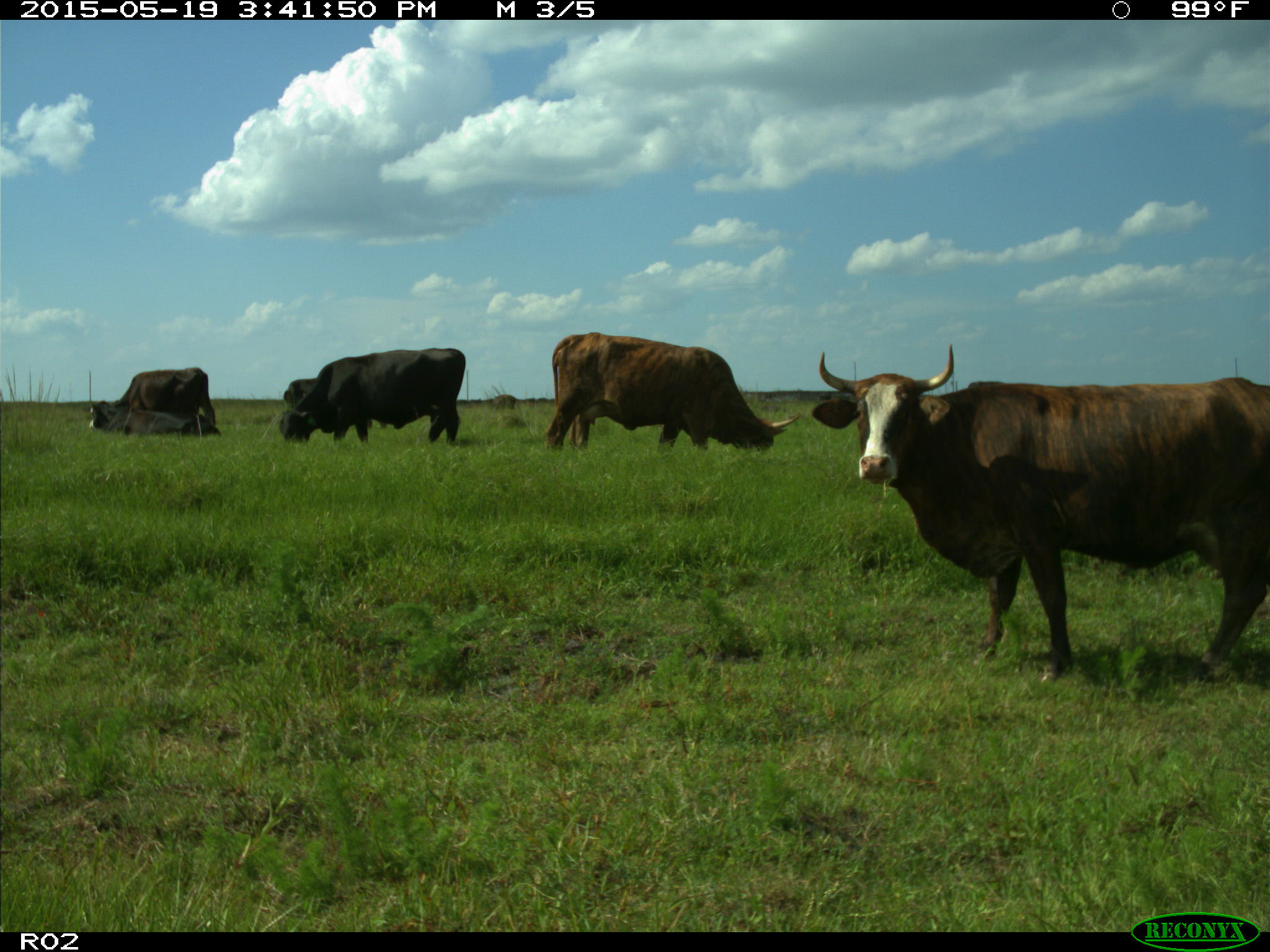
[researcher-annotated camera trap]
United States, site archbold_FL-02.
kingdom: Animalia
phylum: Chordata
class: Mammalia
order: Artiodactyla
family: Bovidae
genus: Bos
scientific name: Bos taurus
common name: domestic cow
Bos taurus (domestic cow).